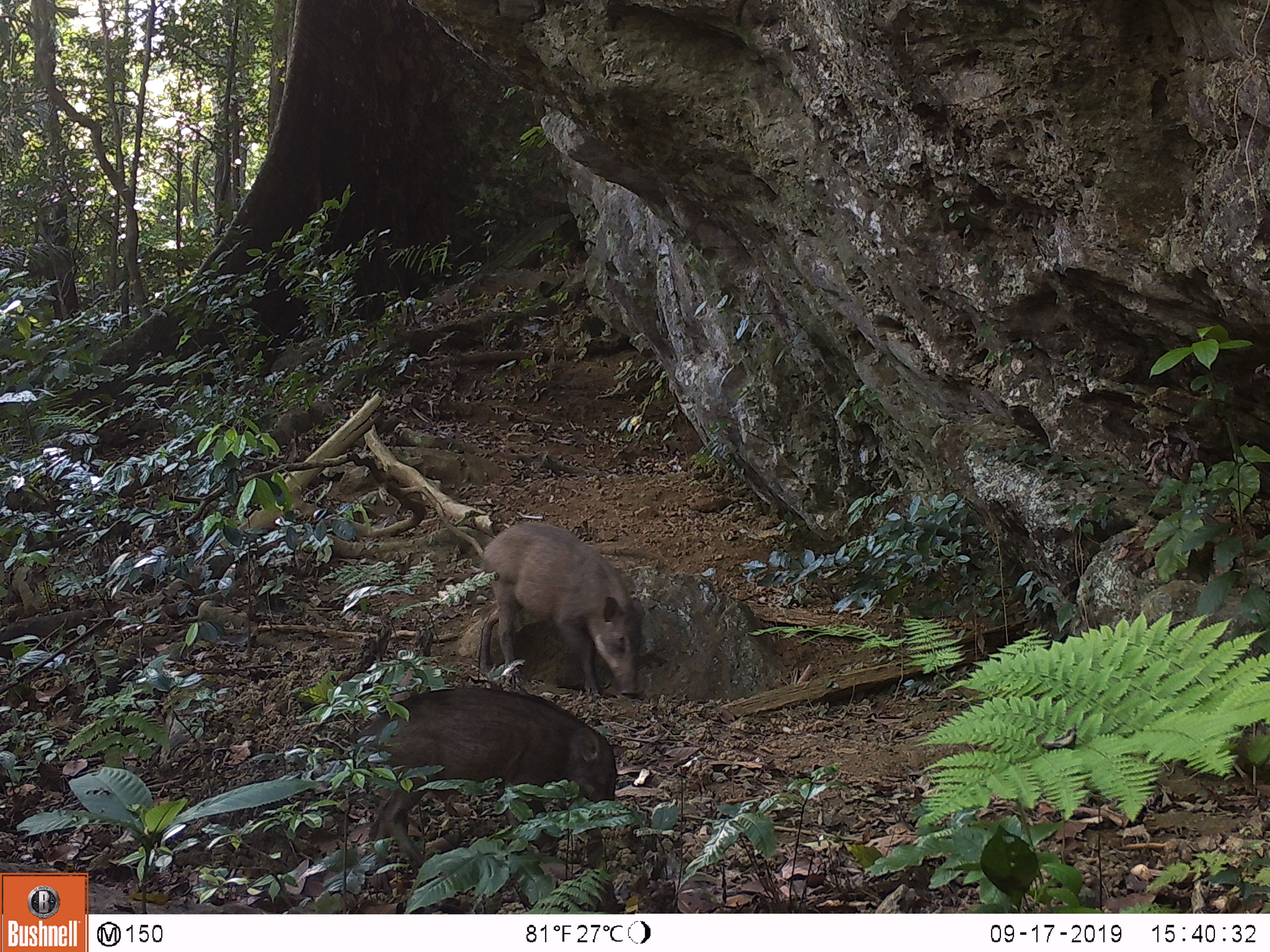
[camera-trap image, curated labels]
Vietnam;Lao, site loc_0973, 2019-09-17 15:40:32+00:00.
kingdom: Animalia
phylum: Chordata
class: Mammalia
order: Artiodactyla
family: Suidae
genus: Sus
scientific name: Sus scrofa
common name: eurasian wild pig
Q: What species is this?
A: Eurasian wild pig (Sus scrofa).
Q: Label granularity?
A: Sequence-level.